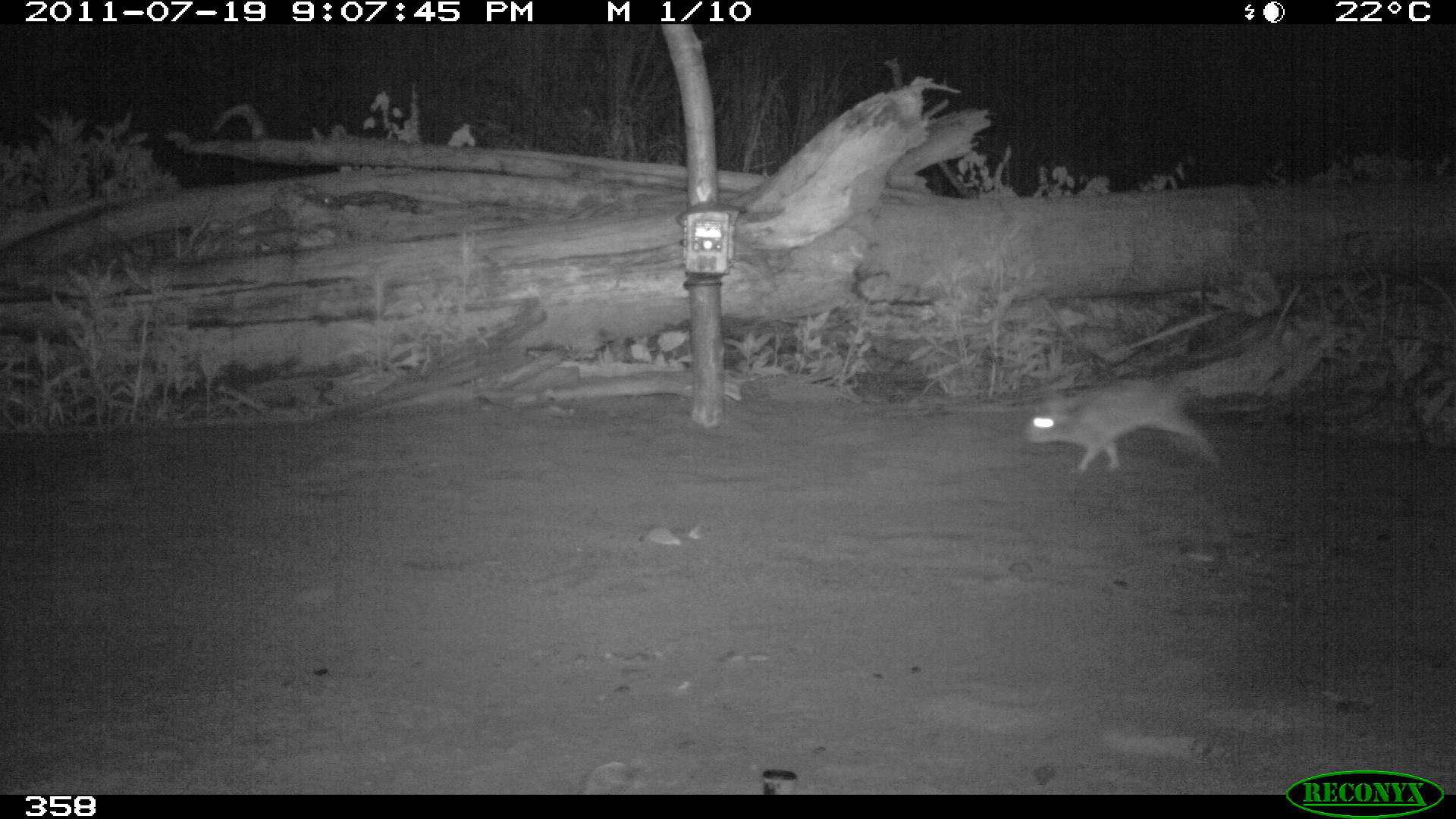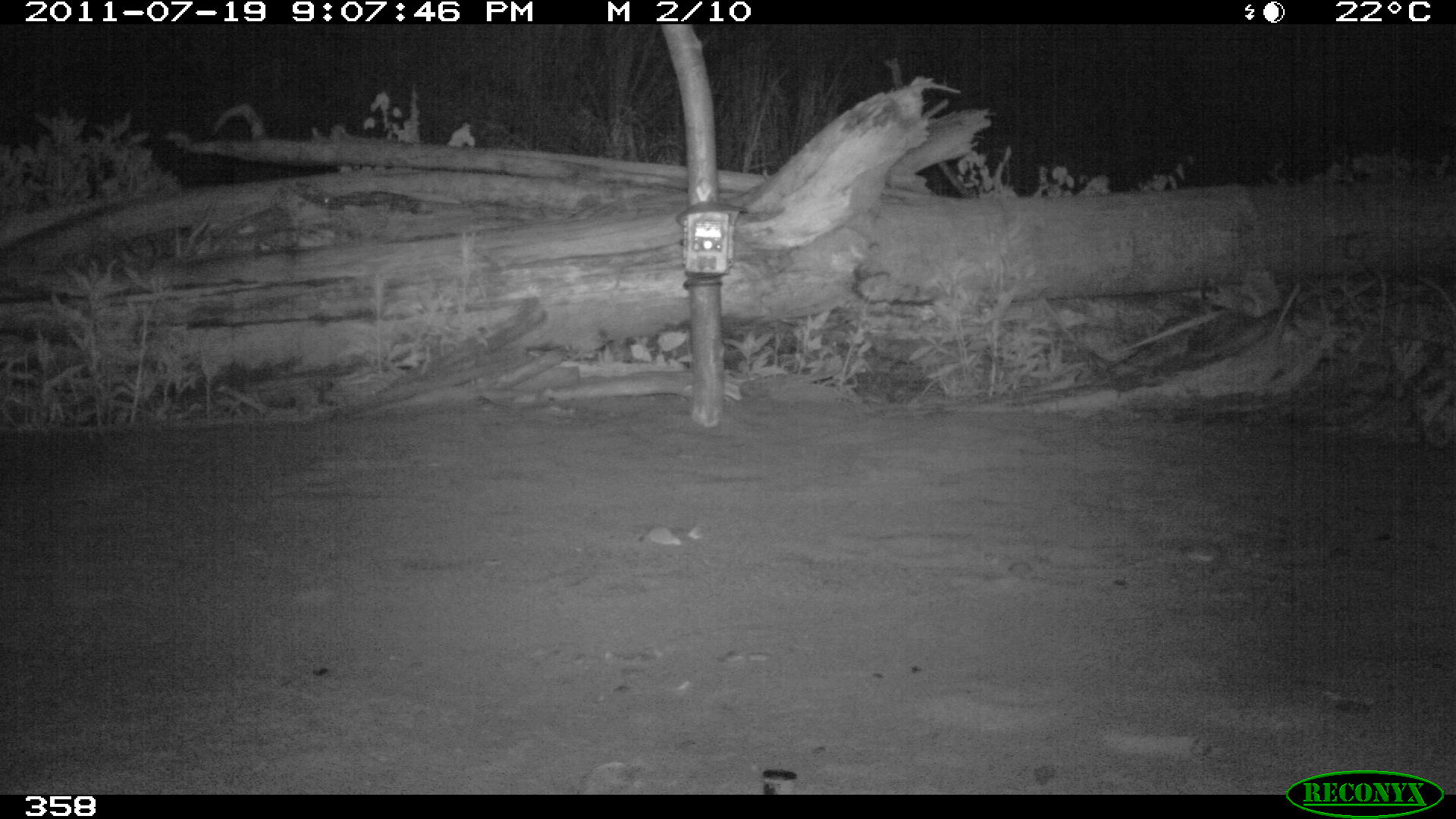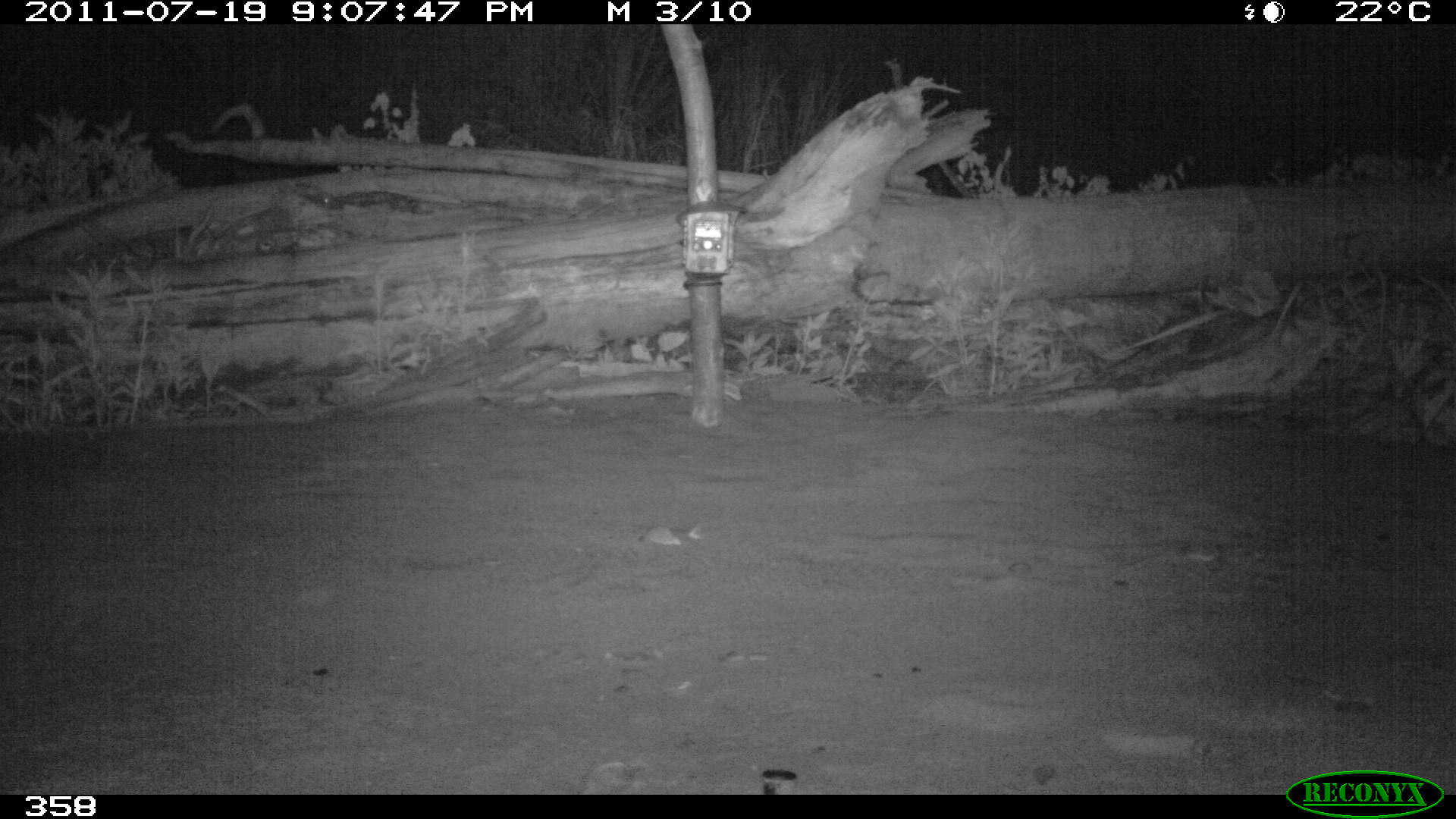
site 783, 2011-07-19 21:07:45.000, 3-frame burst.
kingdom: Animalia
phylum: Chordata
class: Mammalia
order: Lagomorpha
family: Leporidae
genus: Sylvilagus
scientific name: Sylvilagus brasiliensis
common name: tapeti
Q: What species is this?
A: Sylvilagus brasiliensis (tapeti).